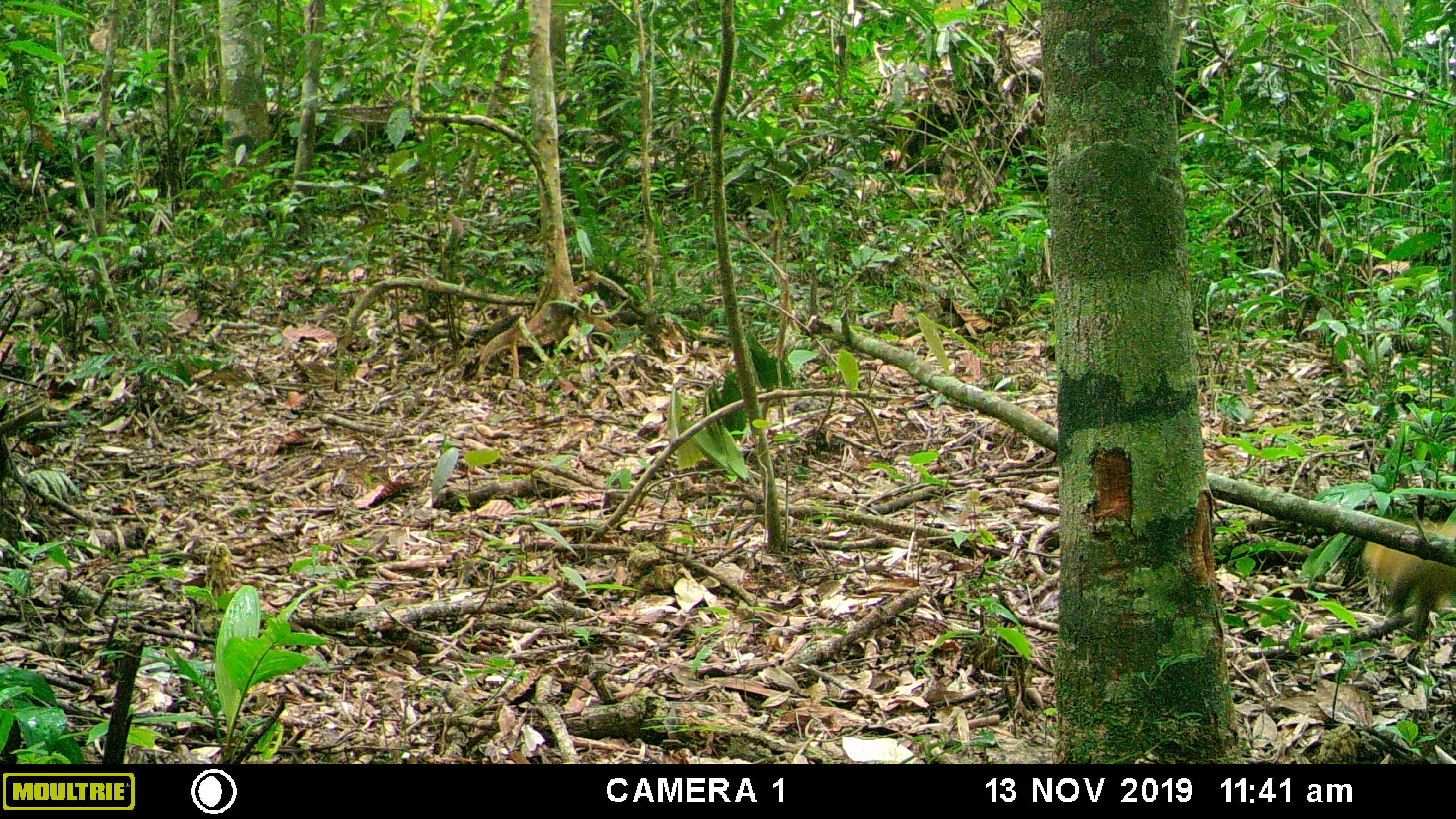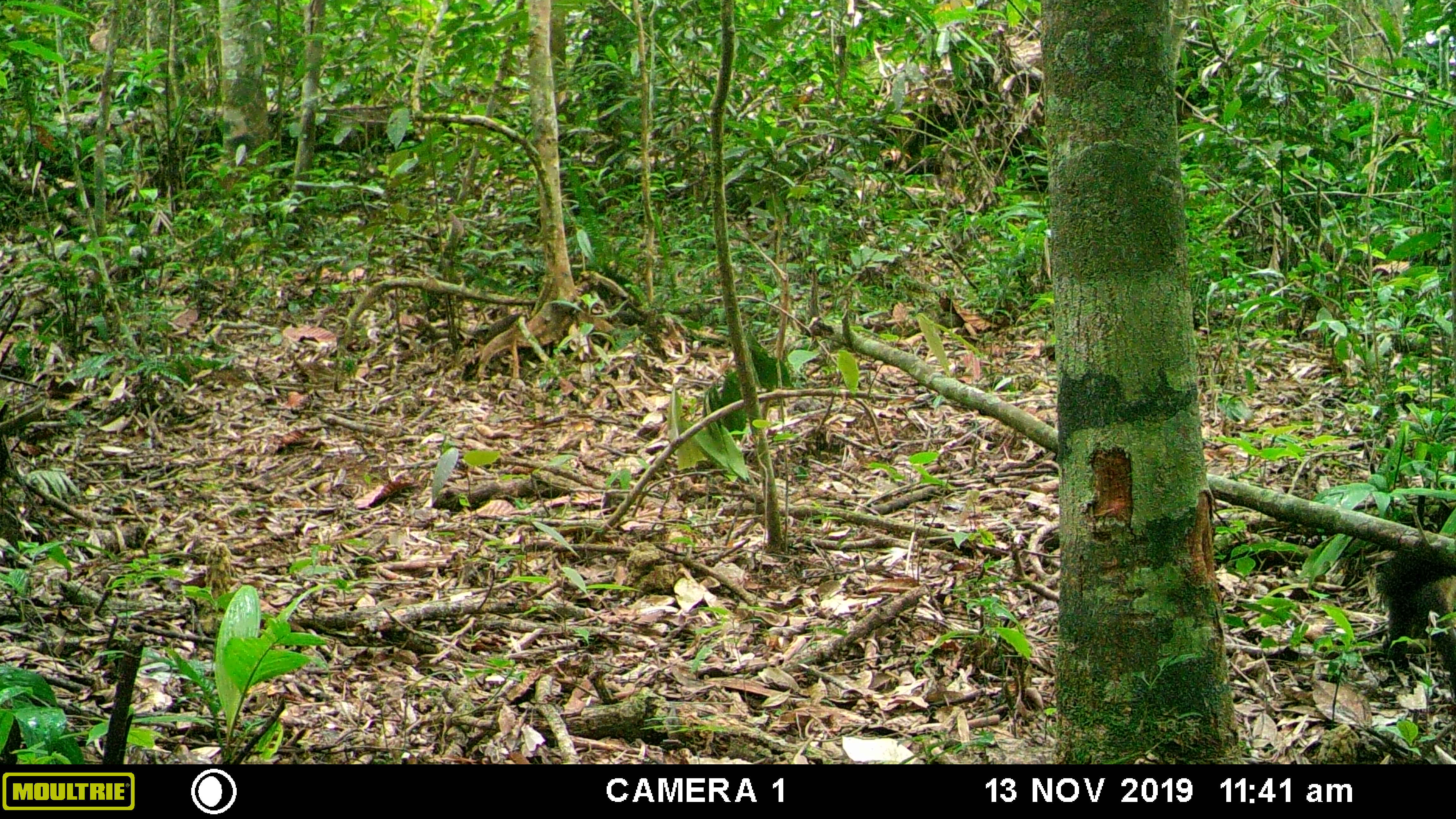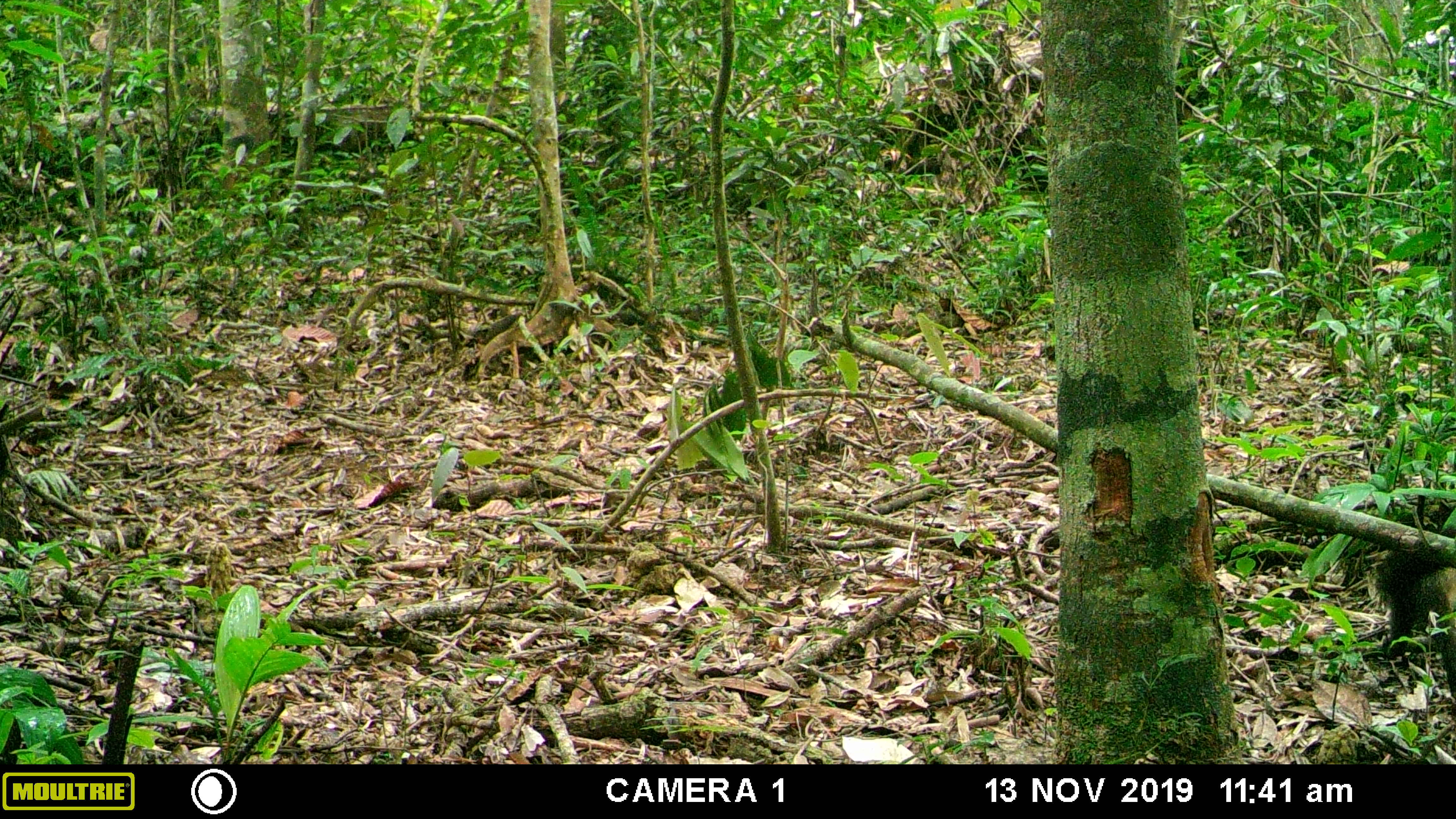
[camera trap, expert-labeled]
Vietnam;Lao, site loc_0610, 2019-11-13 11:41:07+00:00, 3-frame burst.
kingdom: Animalia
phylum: Chordata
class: Mammalia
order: Carnivora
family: Mustelidae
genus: Martes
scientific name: Martes flavigula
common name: yellow-throated marten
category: yellow throated marten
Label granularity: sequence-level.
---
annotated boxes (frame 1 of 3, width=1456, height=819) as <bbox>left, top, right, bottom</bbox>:
yellow throated marten: <bbox>1360, 517, 1456, 642</bbox>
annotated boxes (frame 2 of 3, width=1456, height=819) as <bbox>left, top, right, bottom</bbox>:
yellow throated marten: <bbox>1378, 544, 1456, 704</bbox>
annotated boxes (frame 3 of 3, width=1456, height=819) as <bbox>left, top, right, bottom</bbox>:
yellow throated marten: <bbox>1378, 544, 1456, 704</bbox>